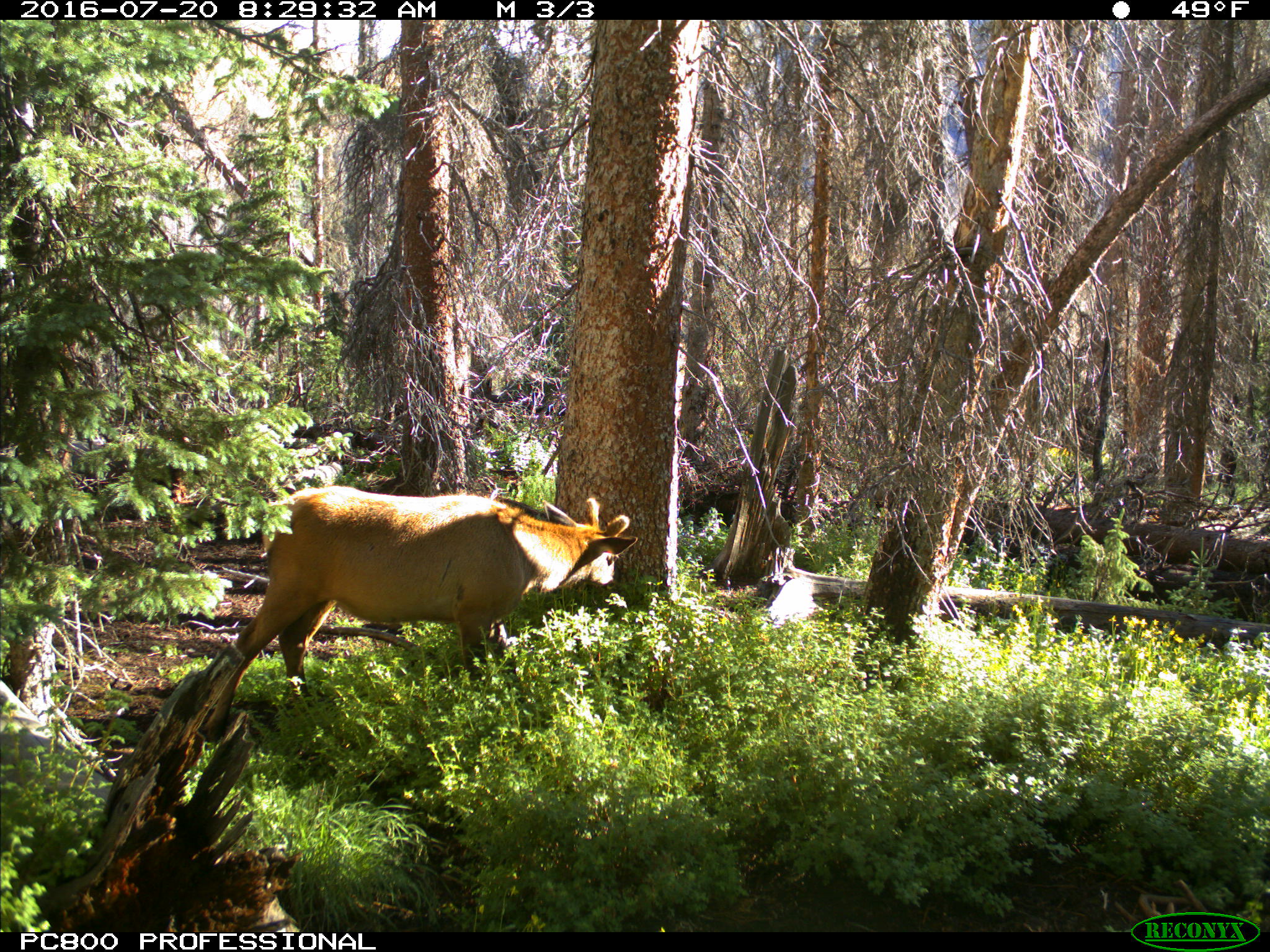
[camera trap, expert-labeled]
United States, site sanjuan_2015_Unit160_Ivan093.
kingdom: Animalia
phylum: Chordata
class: Mammalia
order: Artiodactyla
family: Cervidae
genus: Cervus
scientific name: Cervus elaphus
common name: red deer